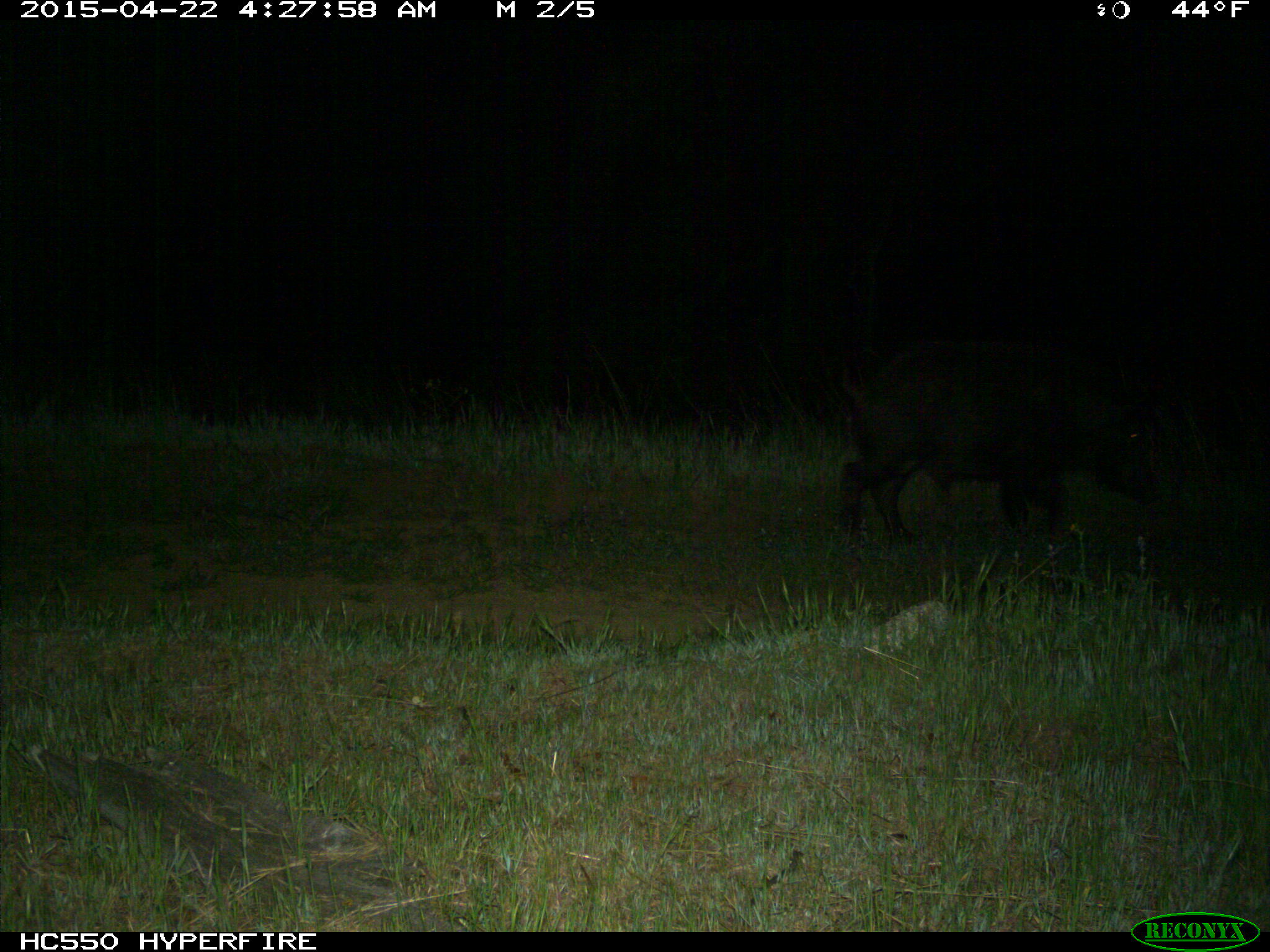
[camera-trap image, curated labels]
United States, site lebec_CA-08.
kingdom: Animalia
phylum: Chordata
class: Mammalia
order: Artiodactyla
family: Suidae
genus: Sus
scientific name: Sus scrofa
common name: wild boar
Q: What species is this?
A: Sus scrofa (wild boar).